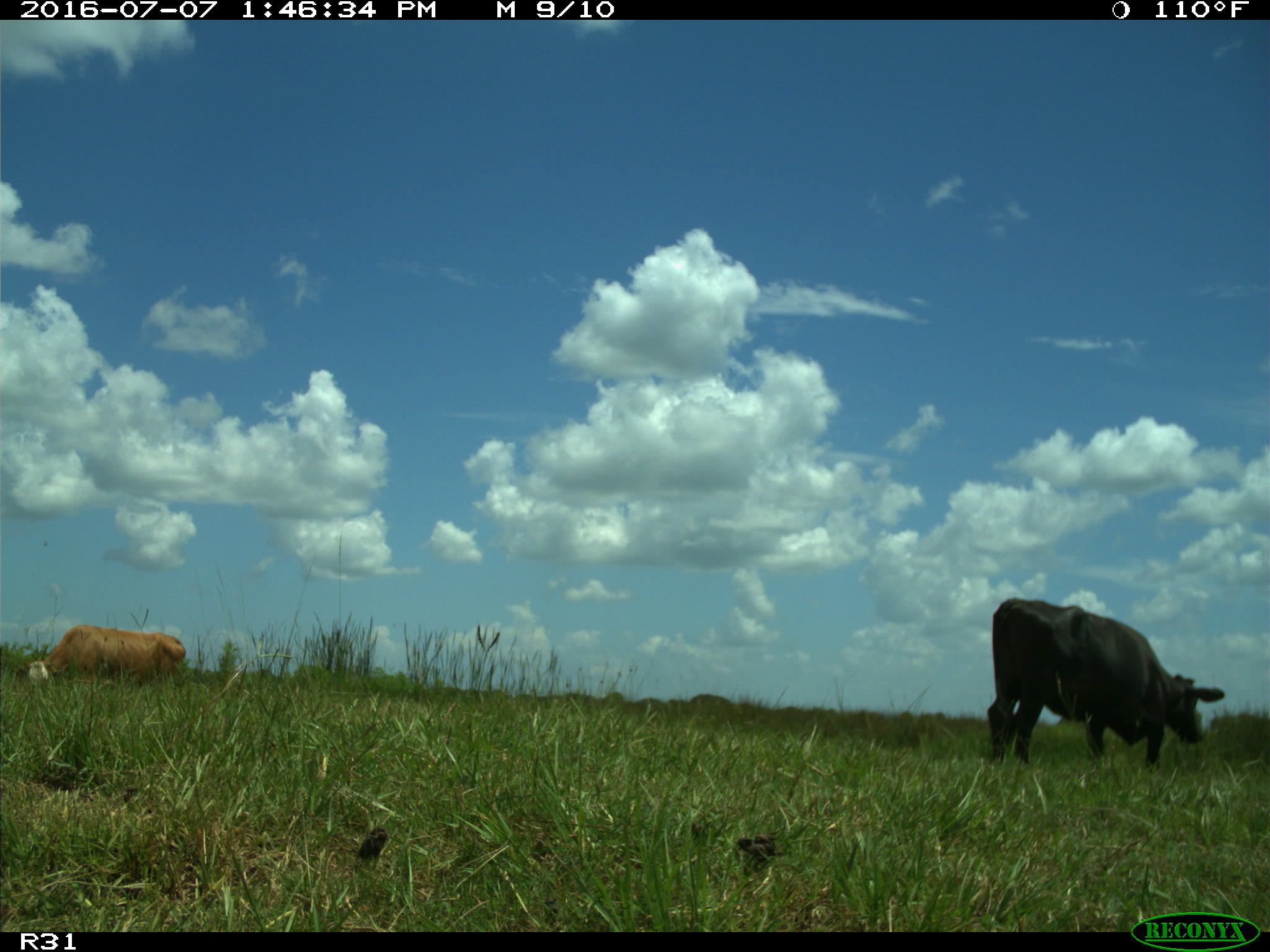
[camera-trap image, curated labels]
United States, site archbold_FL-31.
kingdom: Animalia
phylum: Chordata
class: Mammalia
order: Artiodactyla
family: Bovidae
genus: Bos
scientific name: Bos taurus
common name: domestic cow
Bos taurus (domestic cow).